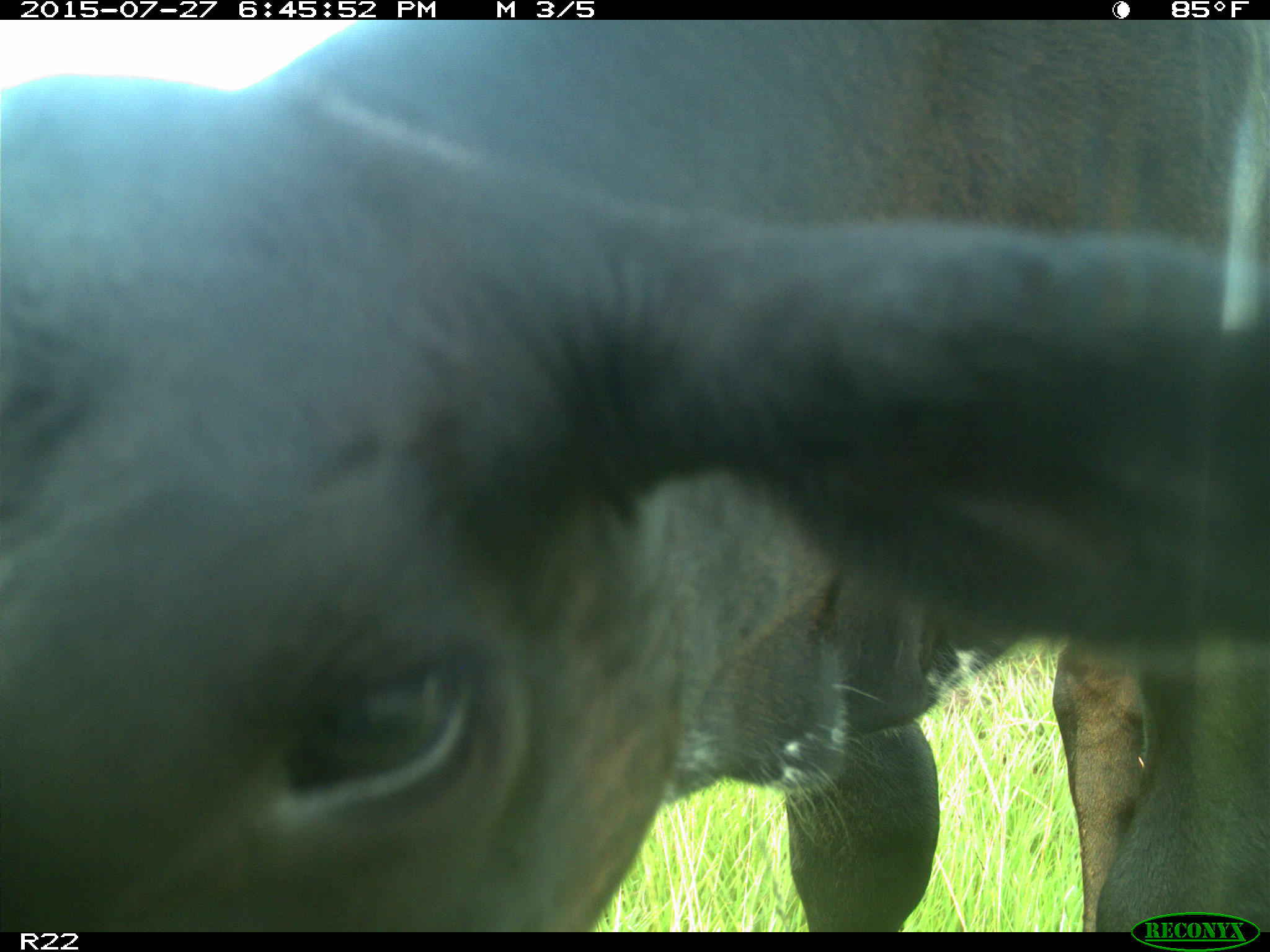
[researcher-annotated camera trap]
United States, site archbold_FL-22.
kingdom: Animalia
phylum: Chordata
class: Mammalia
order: Artiodactyla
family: Bovidae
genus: Bos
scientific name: Bos taurus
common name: domestic cow